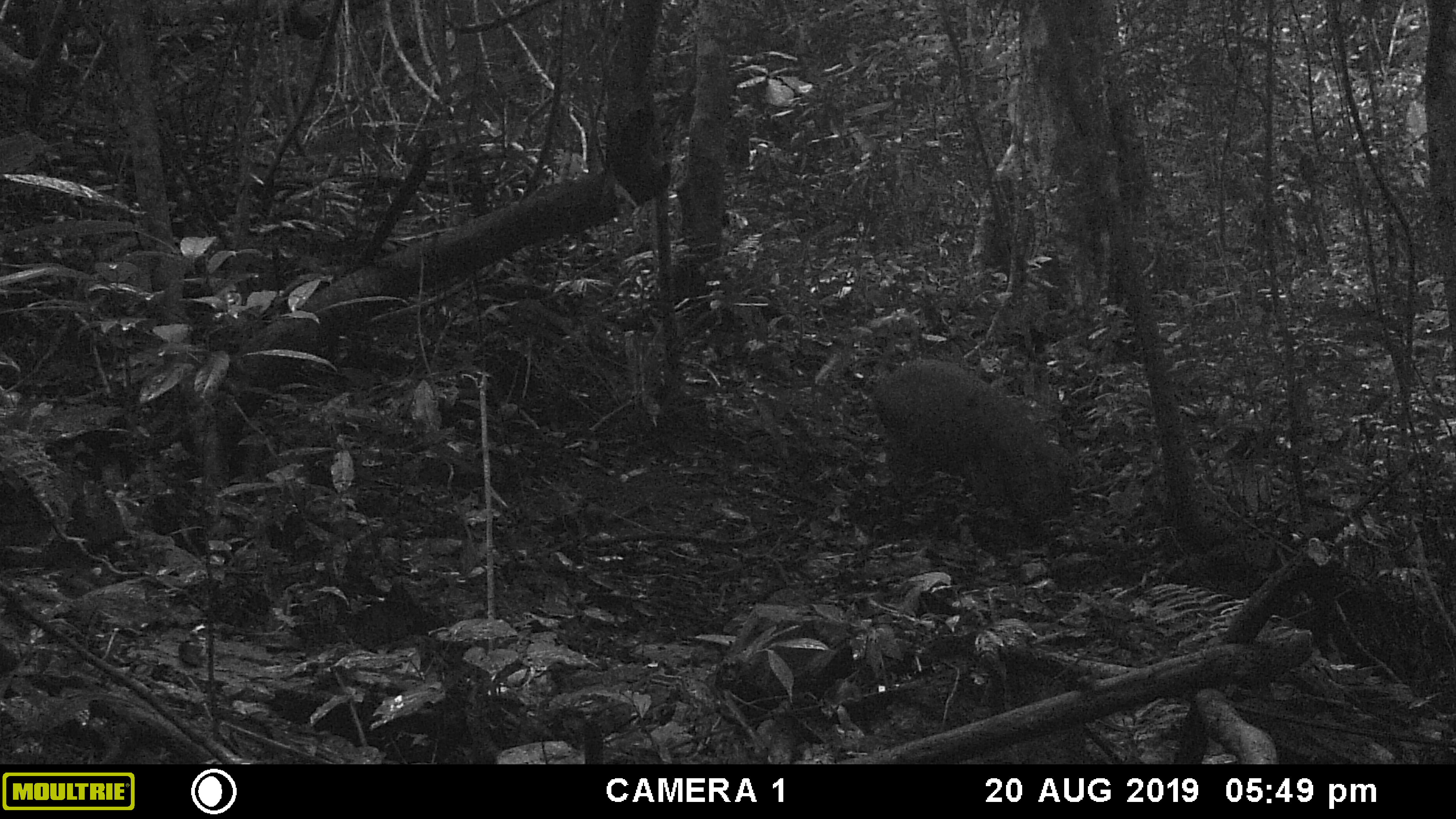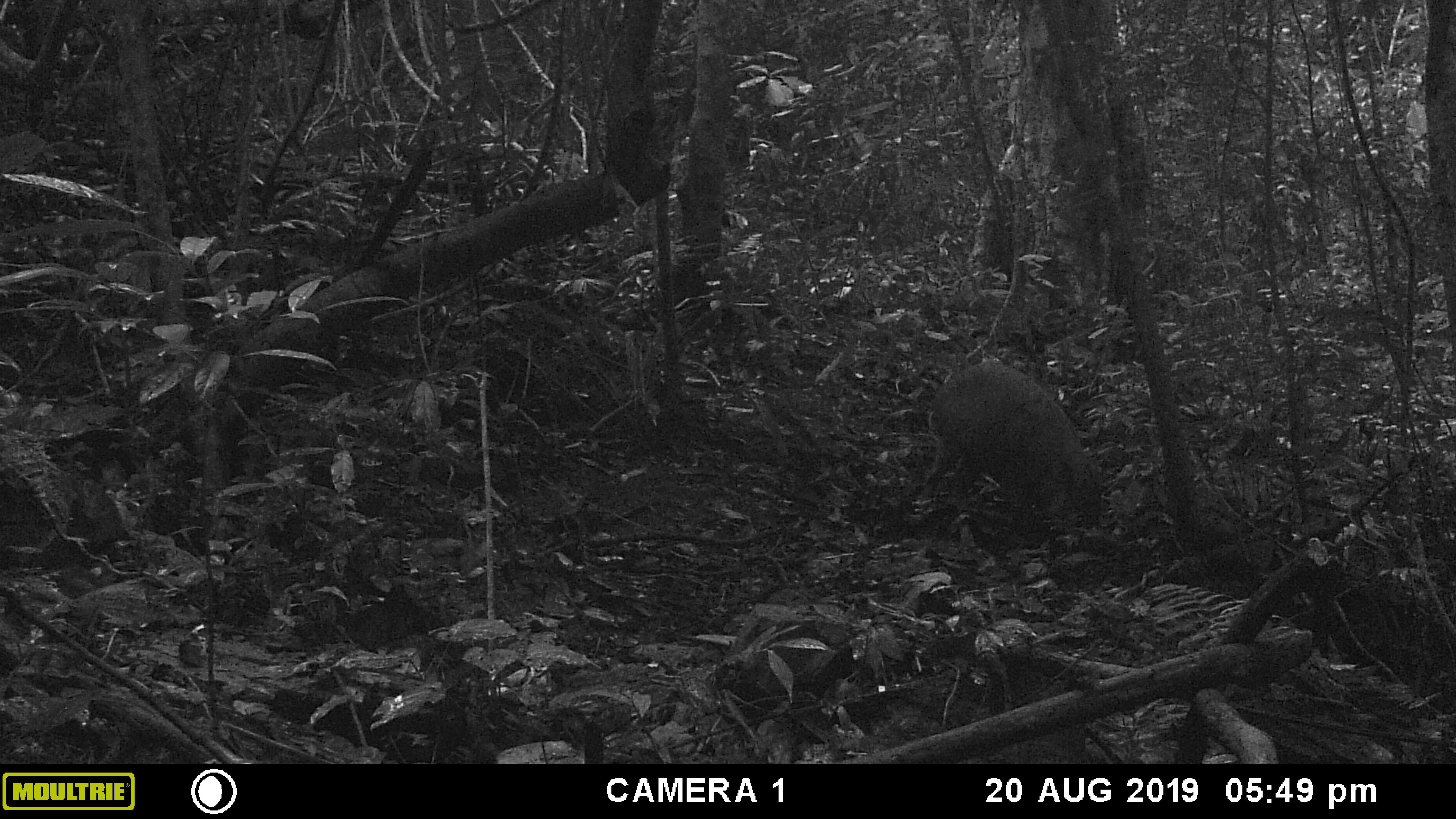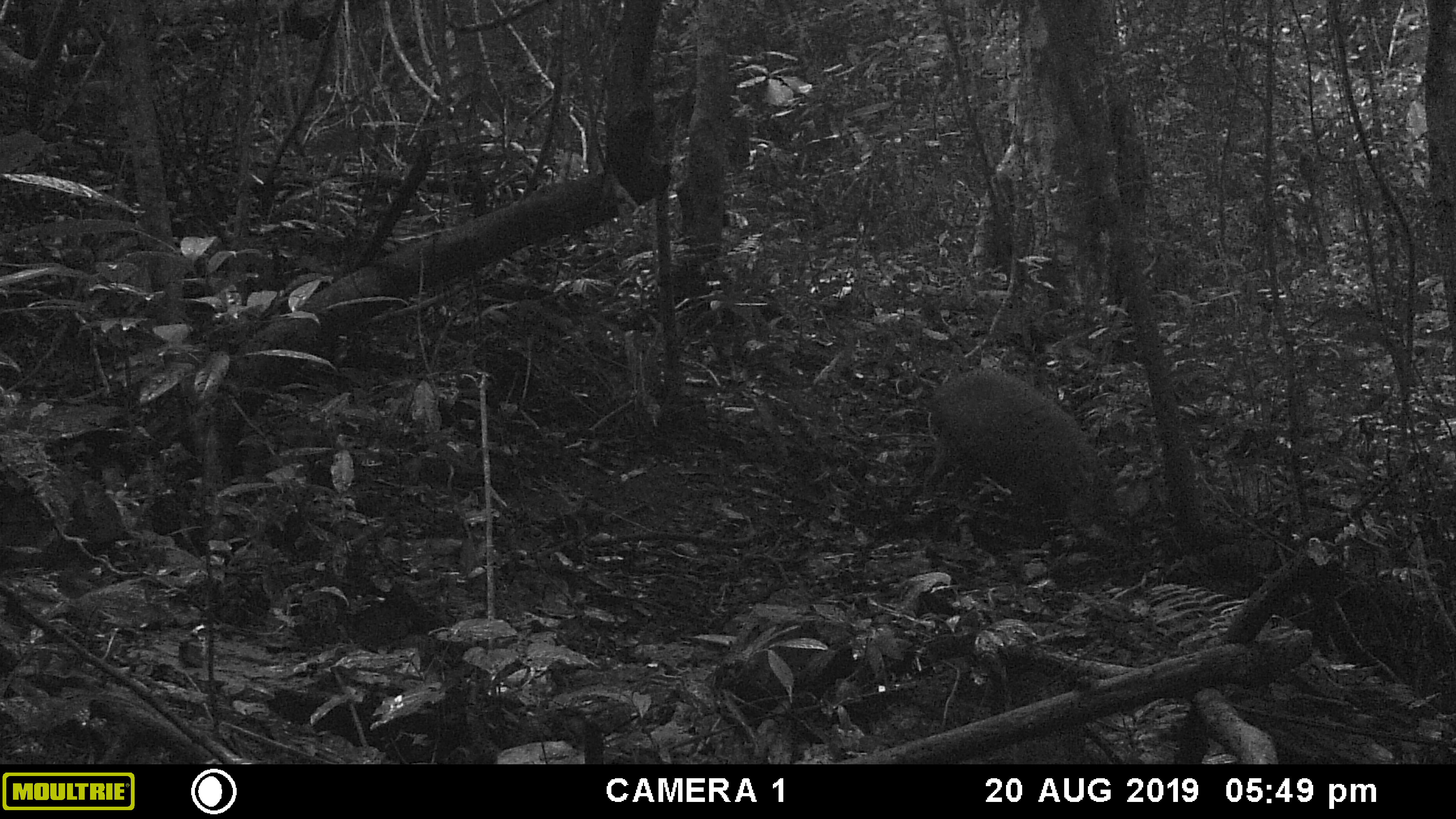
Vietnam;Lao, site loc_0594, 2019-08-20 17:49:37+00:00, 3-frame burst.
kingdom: Animalia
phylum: Chordata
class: Mammalia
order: Artiodactyla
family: Suidae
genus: Sus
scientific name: Sus scrofa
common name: eurasian wild pig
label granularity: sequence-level